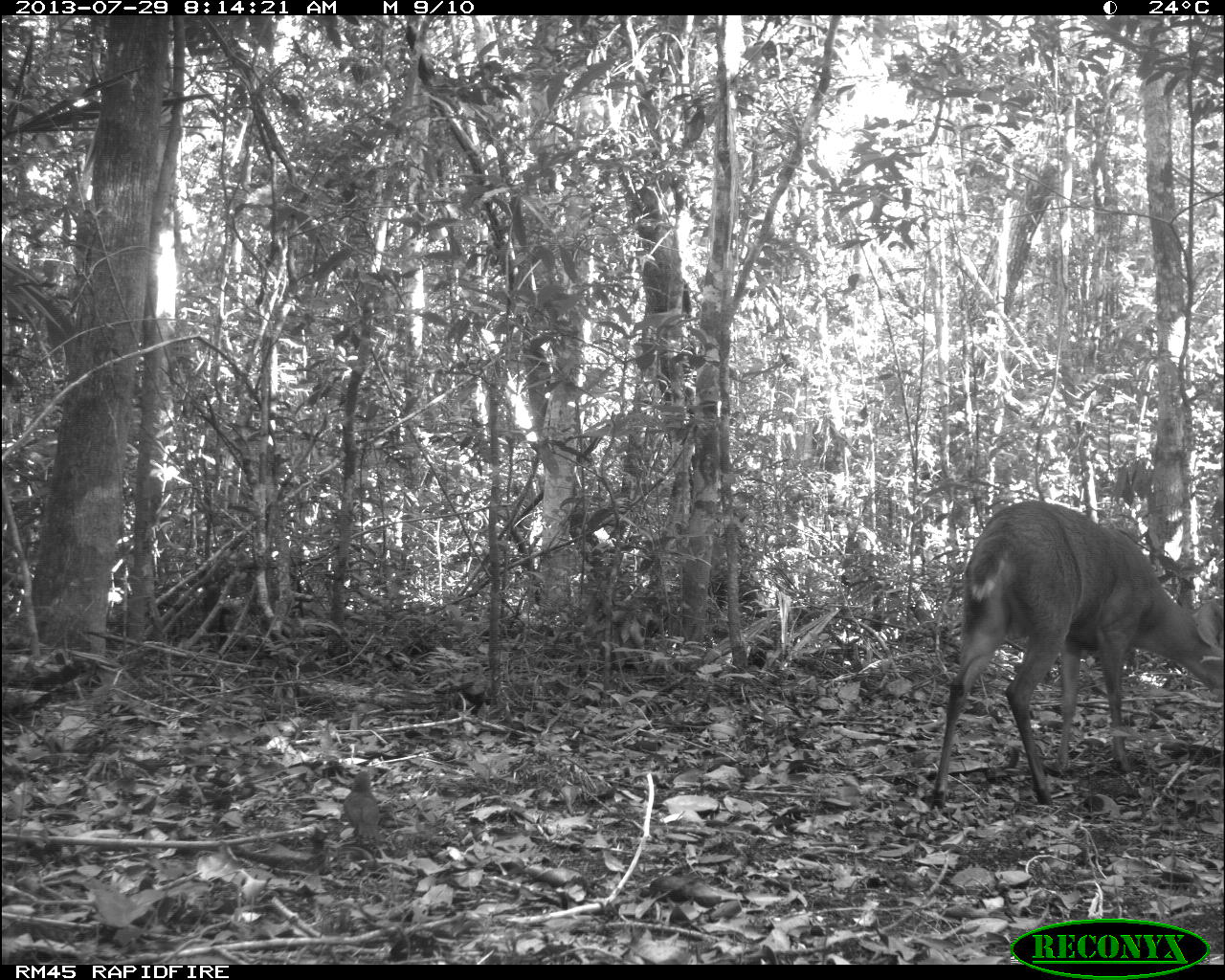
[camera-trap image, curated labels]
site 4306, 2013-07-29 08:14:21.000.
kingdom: Animalia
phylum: Chordata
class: Mammalia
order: Artiodactyla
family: Cervidae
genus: Mazama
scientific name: Mazama temama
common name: central american red brocket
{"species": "Mazama temama (central american red brocket)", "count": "1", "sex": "male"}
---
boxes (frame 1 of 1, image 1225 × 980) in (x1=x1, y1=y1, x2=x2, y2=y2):
mazama temama: (x1=929, y1=497, x2=1225, y2=808); (x1=343, y1=766, x2=380, y2=847)